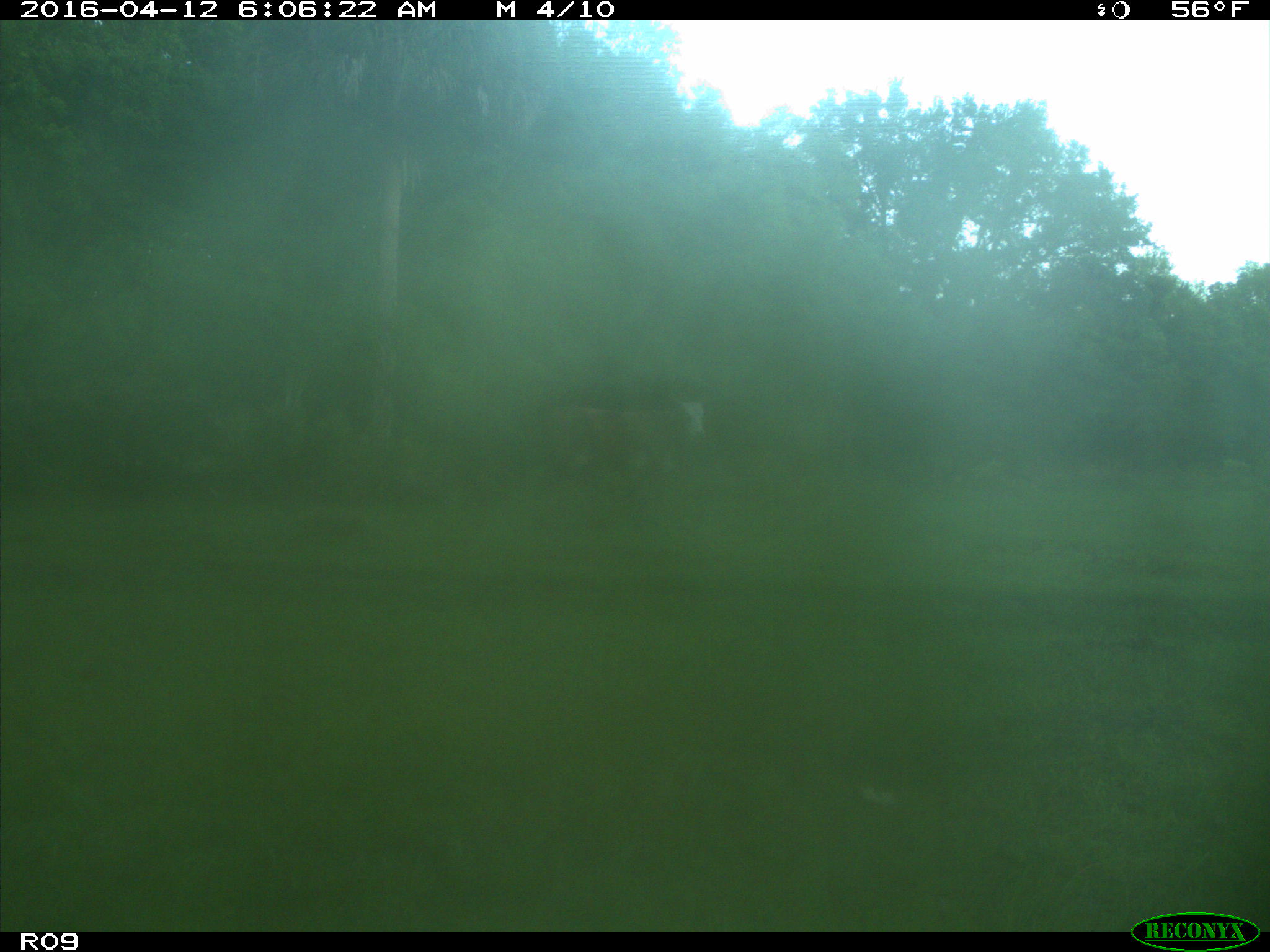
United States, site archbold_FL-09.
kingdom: Animalia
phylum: Chordata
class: Mammalia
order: Artiodactyla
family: Bovidae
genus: Bos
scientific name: Bos taurus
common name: domestic cow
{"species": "Bos taurus (domestic cow)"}